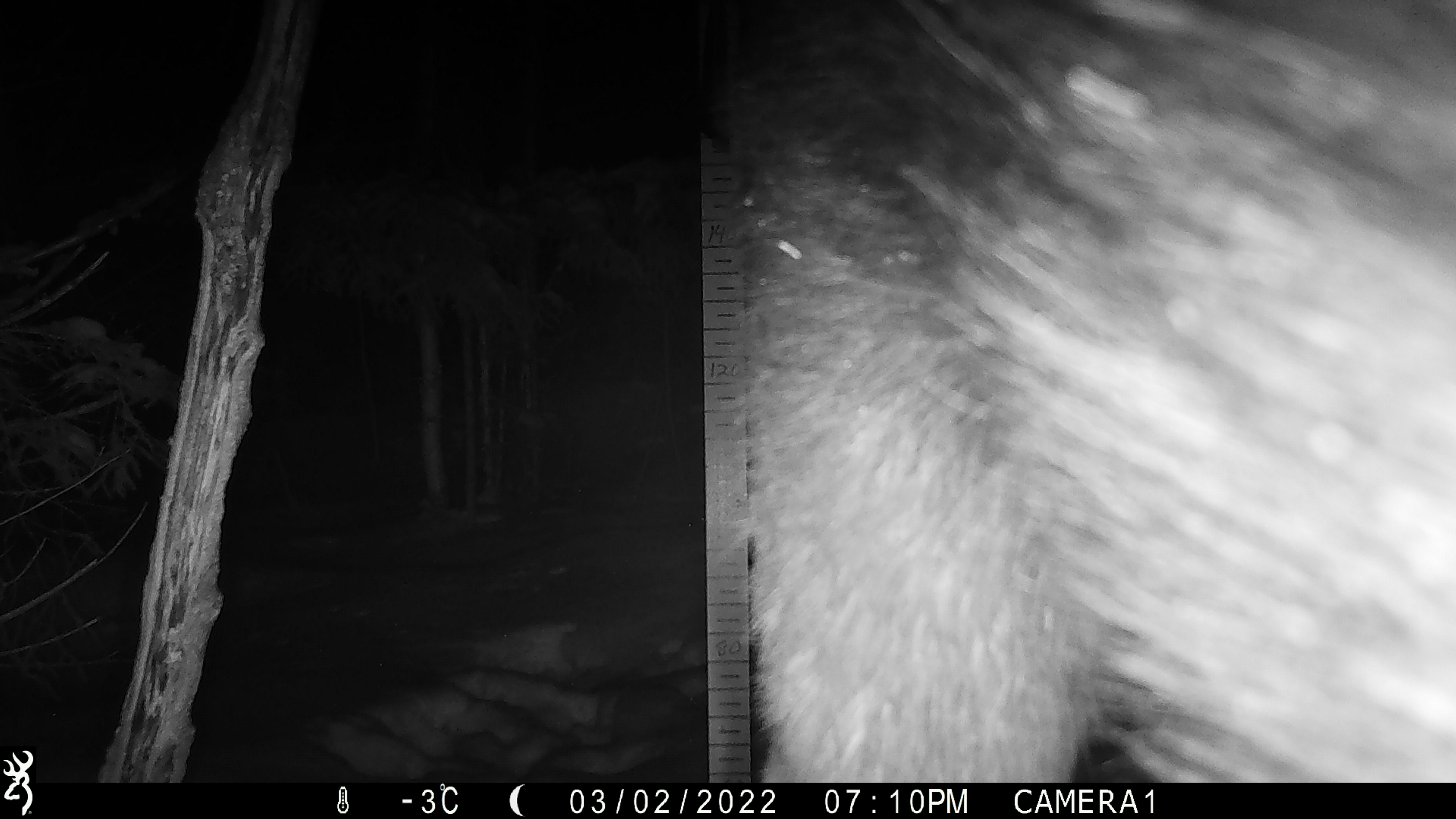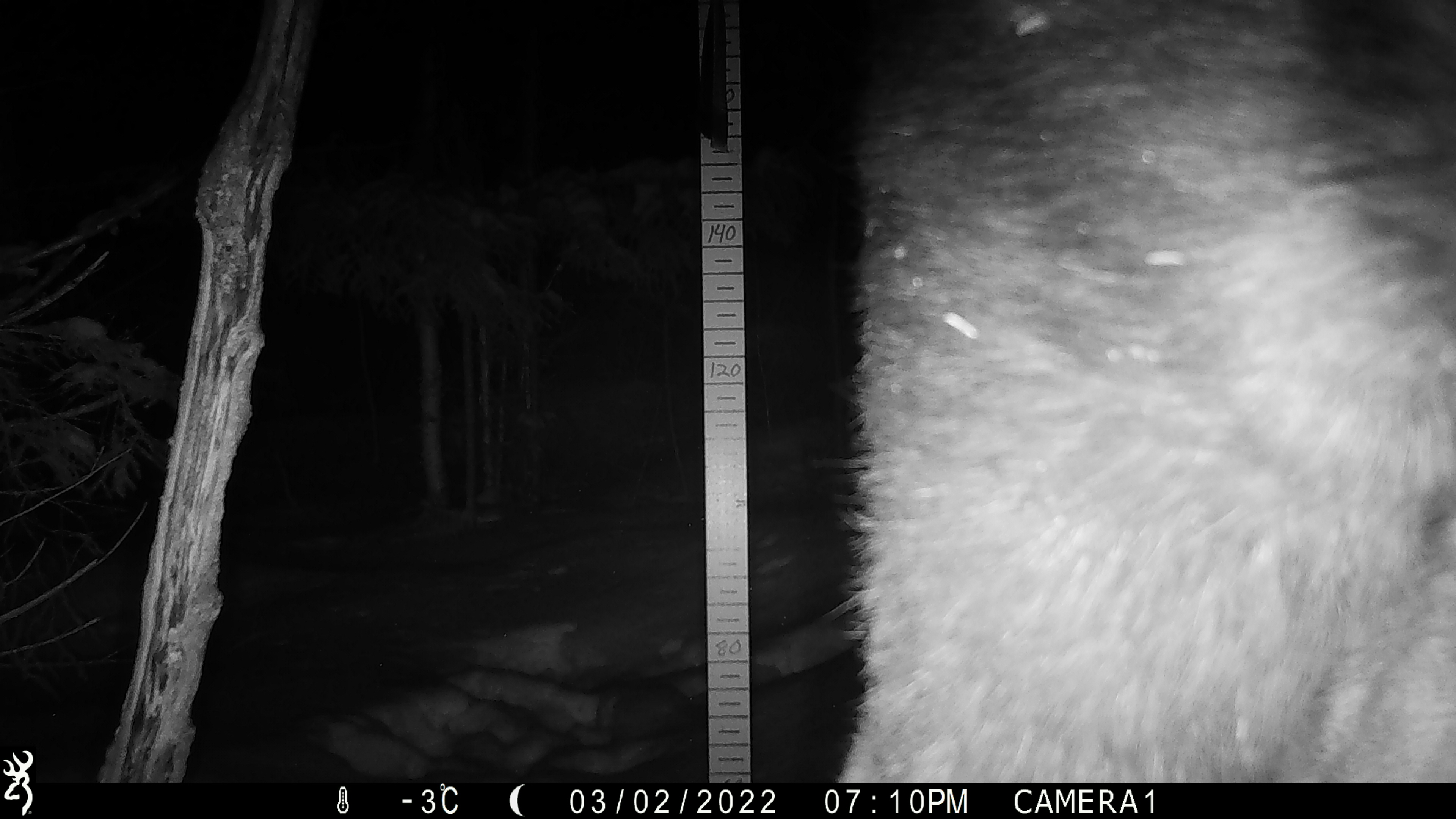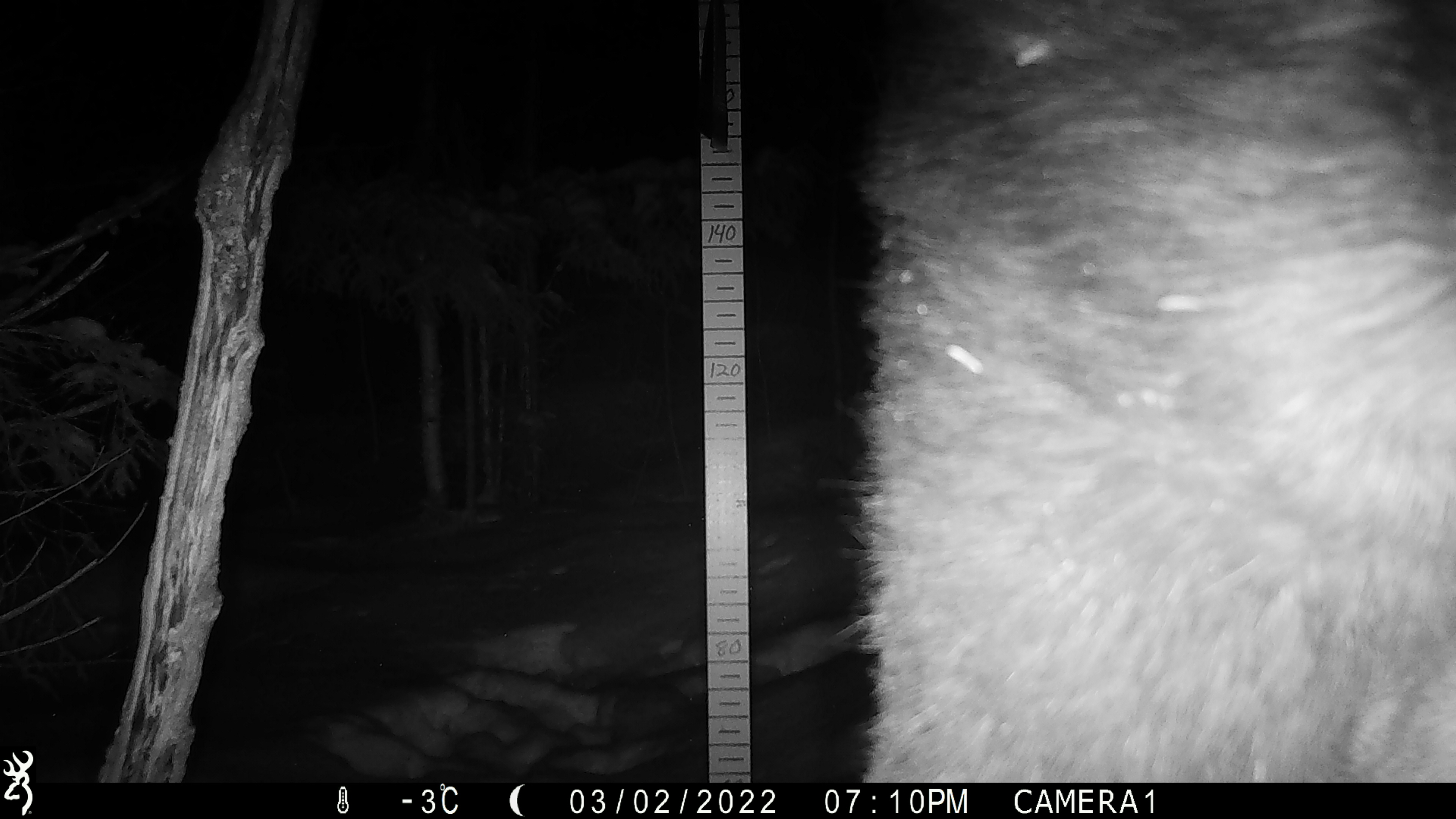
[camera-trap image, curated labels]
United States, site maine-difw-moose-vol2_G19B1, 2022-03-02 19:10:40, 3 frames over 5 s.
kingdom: Animalia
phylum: Chordata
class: Mammalia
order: Artiodactyla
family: Cervidae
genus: Alces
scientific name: Alces alces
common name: moose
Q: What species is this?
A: Moose (Alces alces).